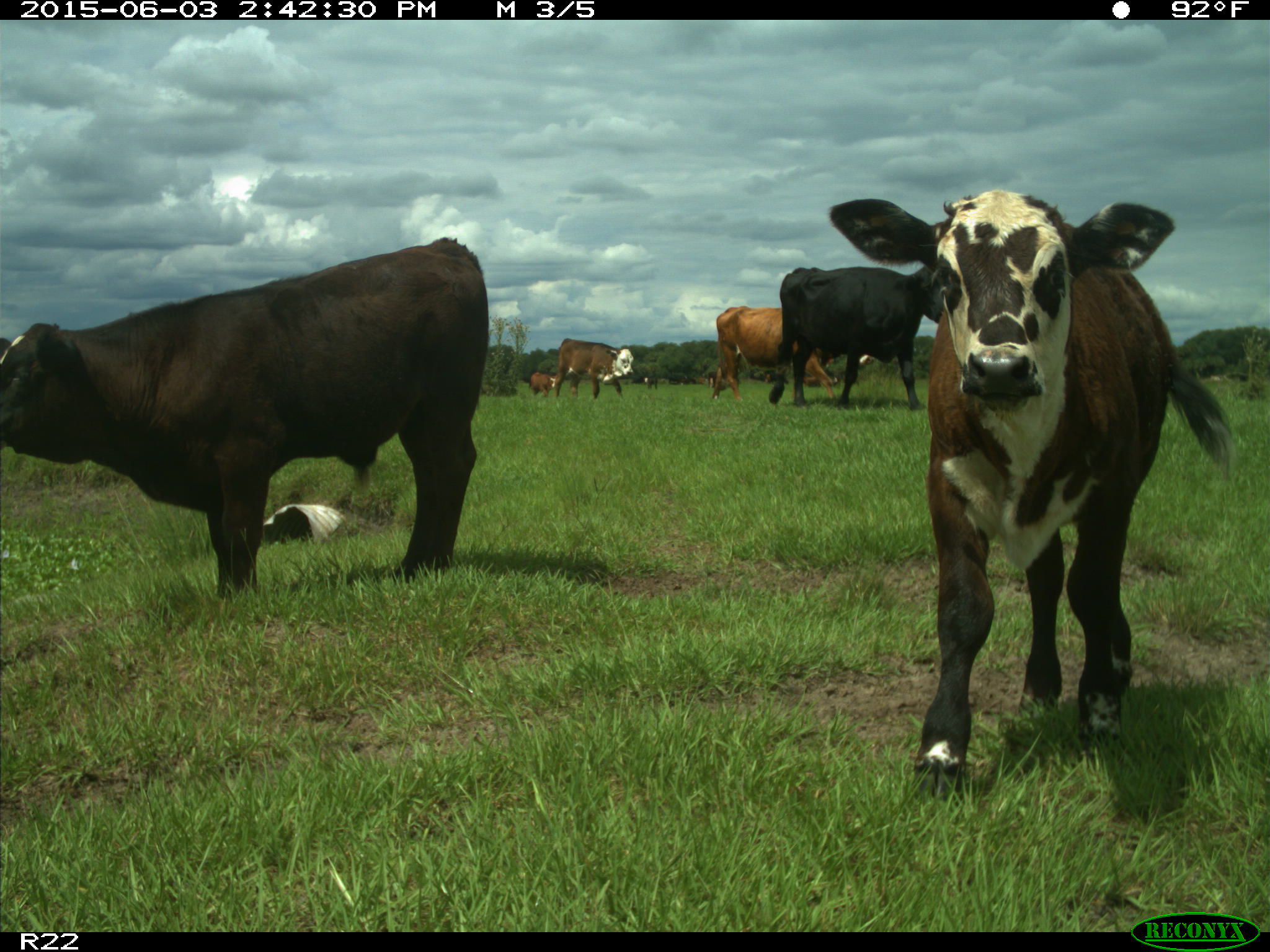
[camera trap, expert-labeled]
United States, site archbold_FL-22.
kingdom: Animalia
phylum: Chordata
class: Mammalia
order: Artiodactyla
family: Bovidae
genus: Bos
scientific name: Bos taurus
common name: domestic cow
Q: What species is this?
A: Bos taurus (domestic cow).